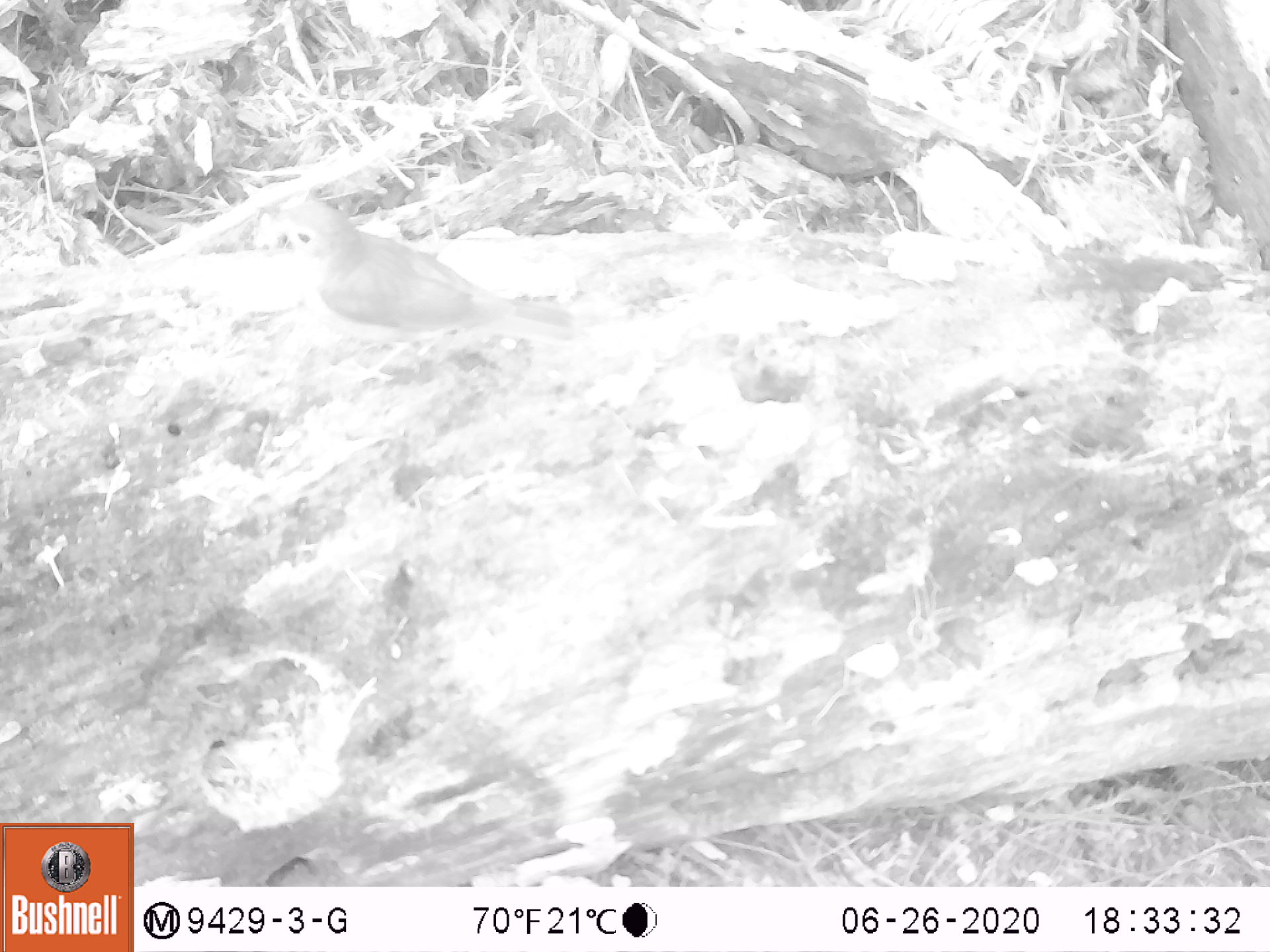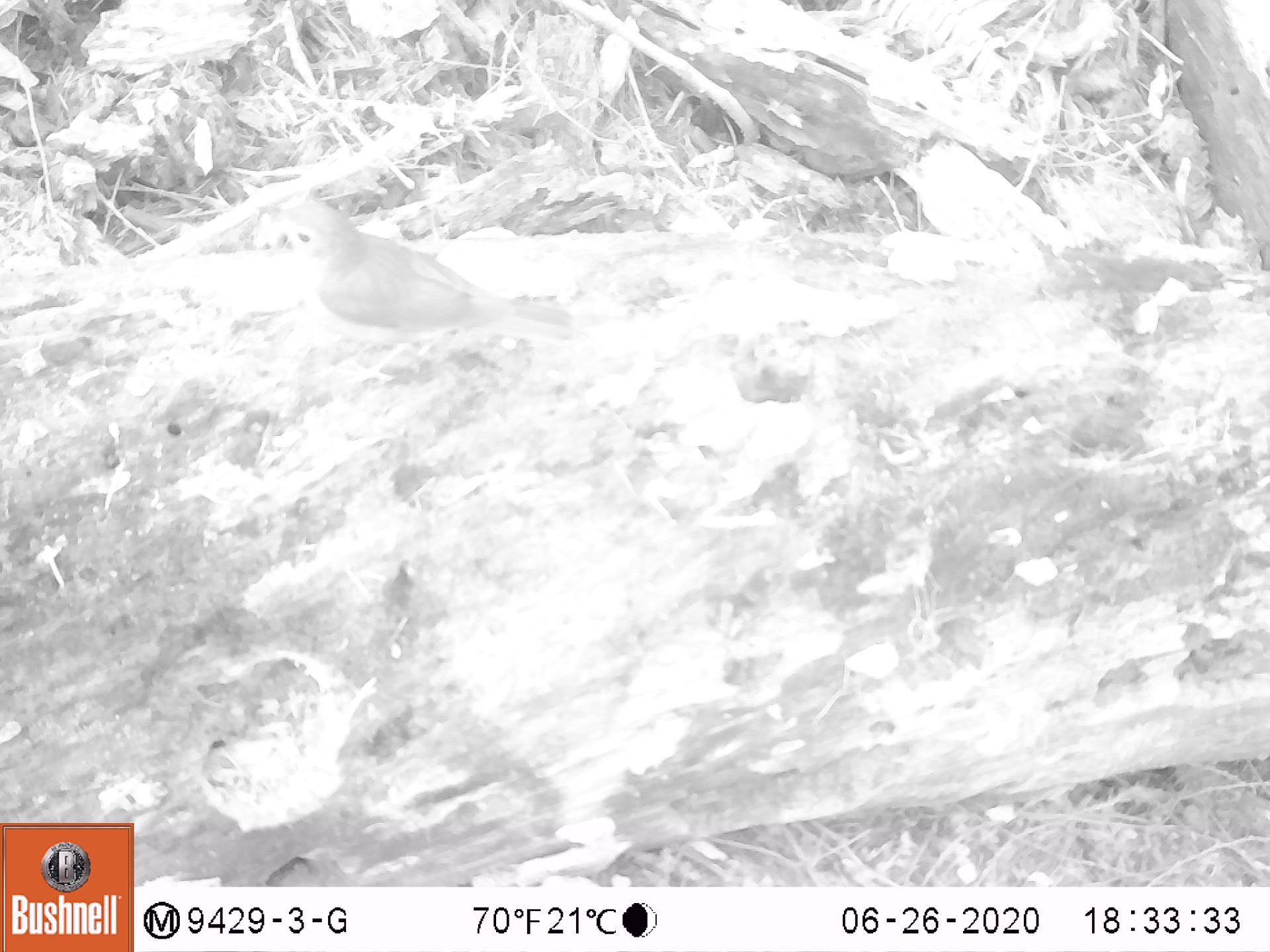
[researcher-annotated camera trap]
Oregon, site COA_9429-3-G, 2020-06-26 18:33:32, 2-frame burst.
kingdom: Animalia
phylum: Chordata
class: Aves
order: Passeriformes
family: Turdidae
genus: Catharus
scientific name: Catharus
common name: brown thrushes and nightingale-thrushes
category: catharus species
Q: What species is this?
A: Catharus species (brown thrushes and nightingale-thrushes) (Catharus).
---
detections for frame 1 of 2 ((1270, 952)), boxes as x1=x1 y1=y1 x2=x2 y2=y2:
catharus species: x1=271 y1=201 x2=576 y2=360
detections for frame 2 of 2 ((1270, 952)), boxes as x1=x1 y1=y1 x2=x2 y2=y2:
catharus species: x1=264 y1=200 x2=583 y2=356